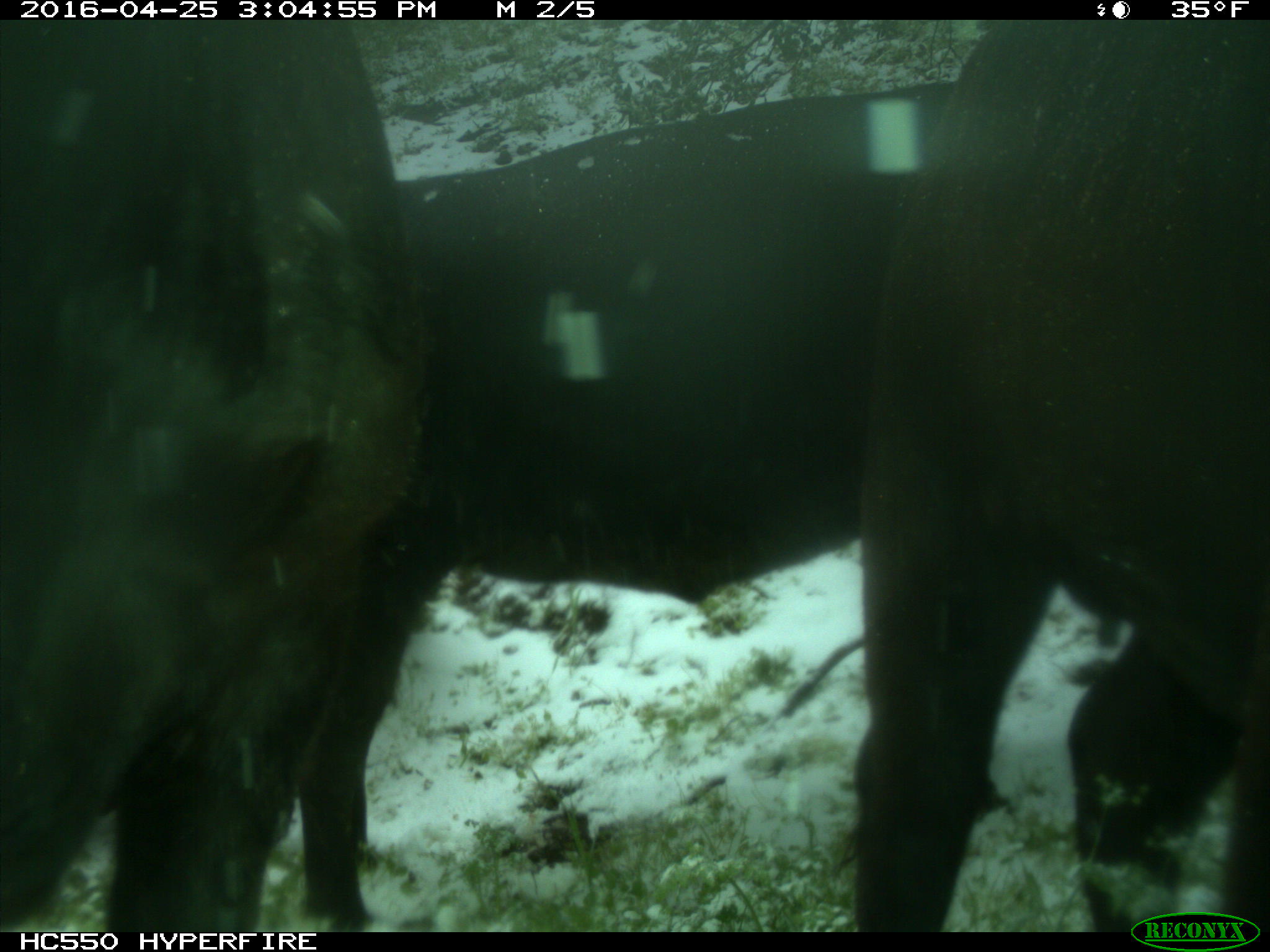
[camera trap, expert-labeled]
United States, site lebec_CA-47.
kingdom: Animalia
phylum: Chordata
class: Mammalia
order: Artiodactyla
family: Bovidae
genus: Bos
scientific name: Bos taurus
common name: domestic cow